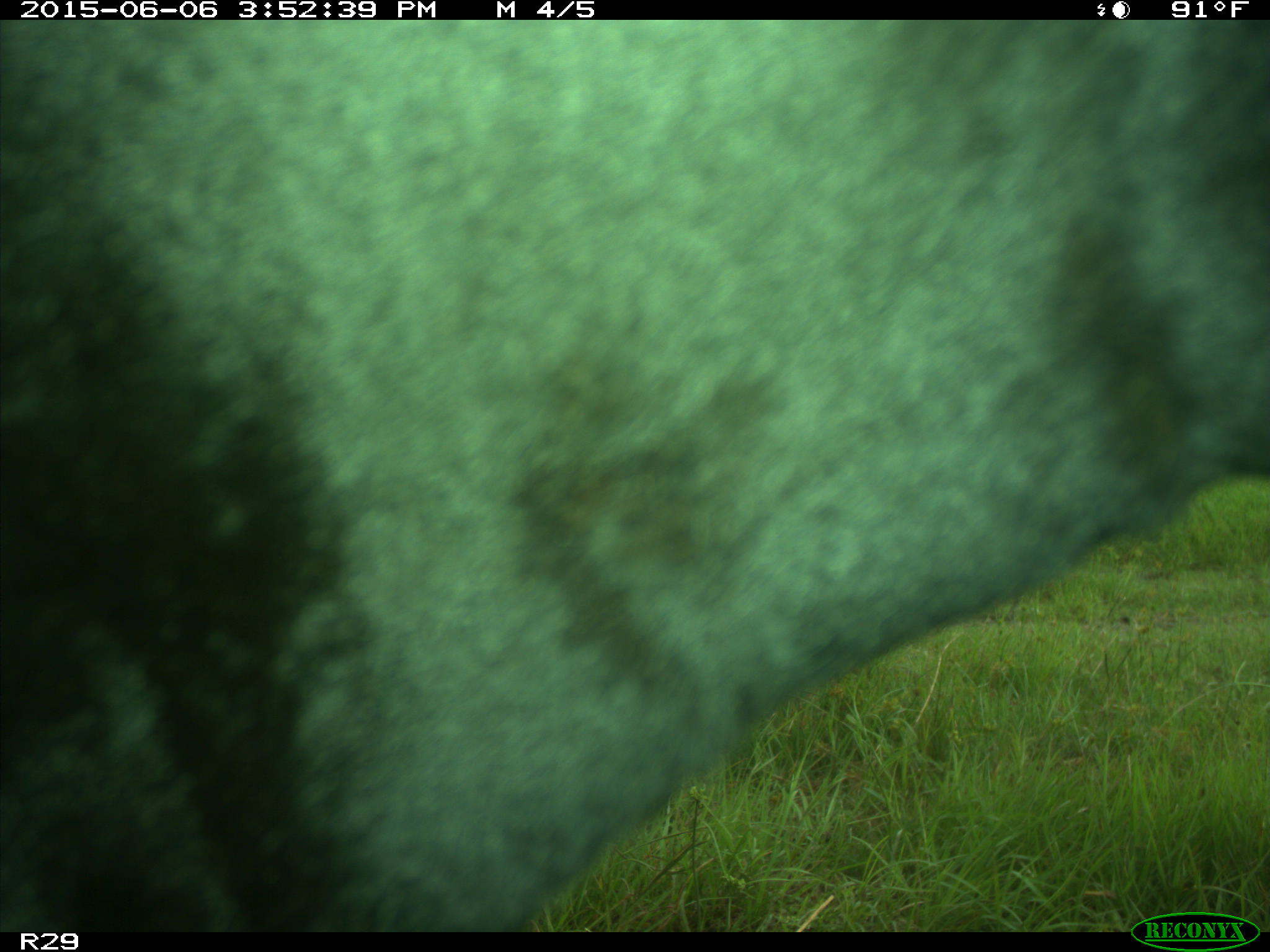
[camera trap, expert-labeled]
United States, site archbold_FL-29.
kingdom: Animalia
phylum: Chordata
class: Mammalia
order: Artiodactyla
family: Bovidae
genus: Bos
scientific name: Bos taurus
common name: domestic cow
Bos taurus (domestic cow).